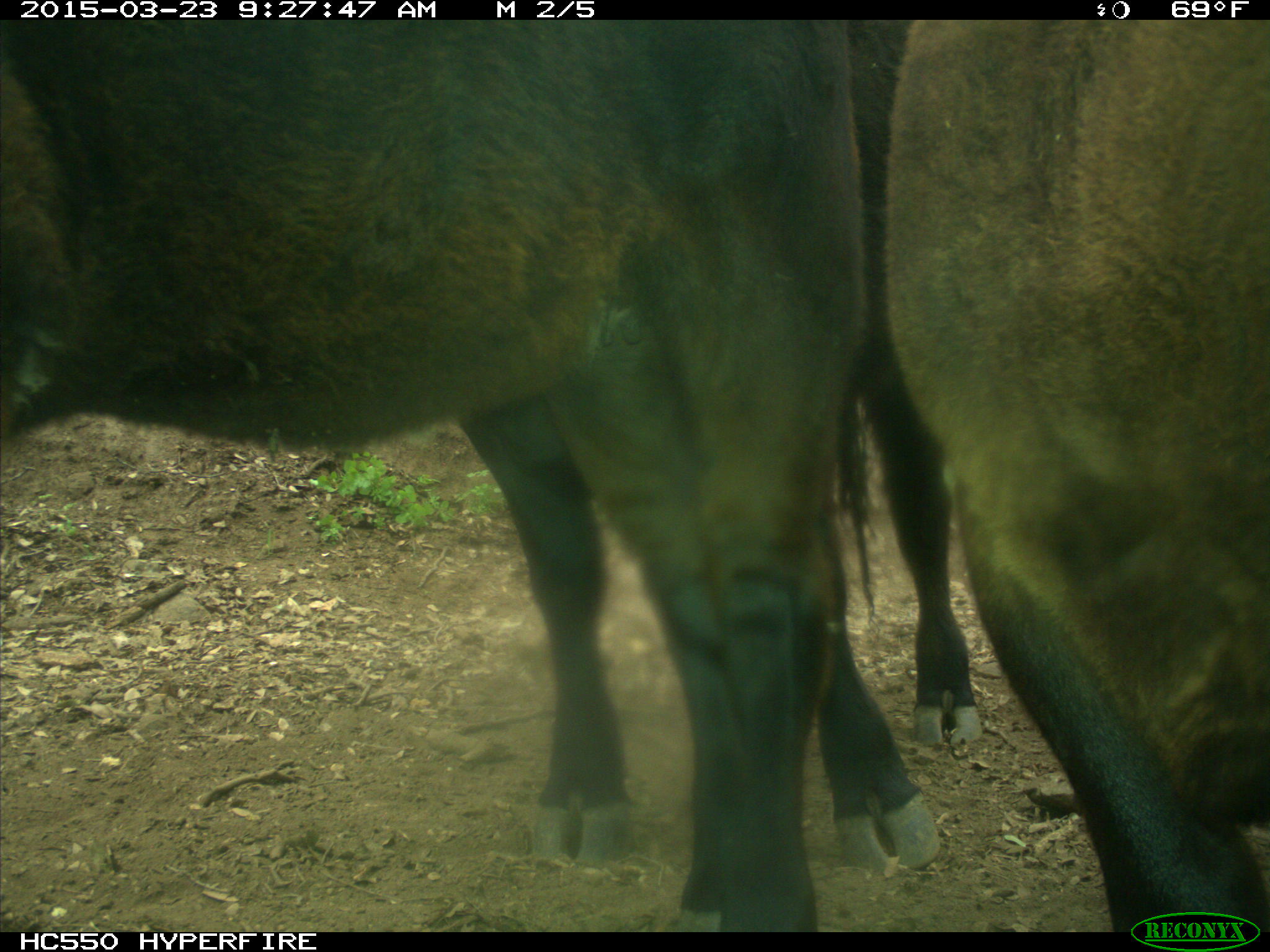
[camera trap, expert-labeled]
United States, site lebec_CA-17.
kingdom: Animalia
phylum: Chordata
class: Mammalia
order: Artiodactyla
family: Bovidae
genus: Bos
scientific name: Bos taurus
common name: domestic cow